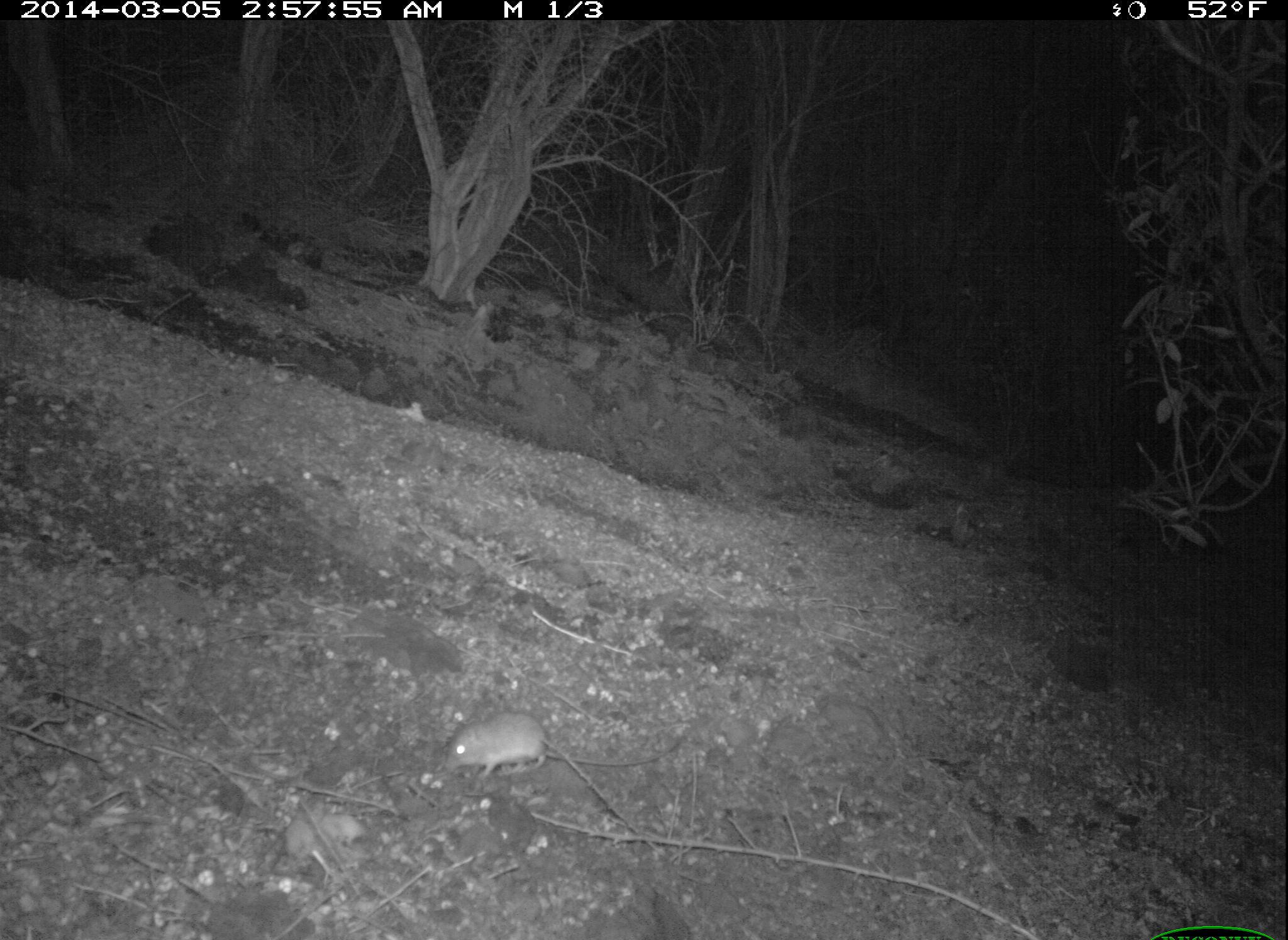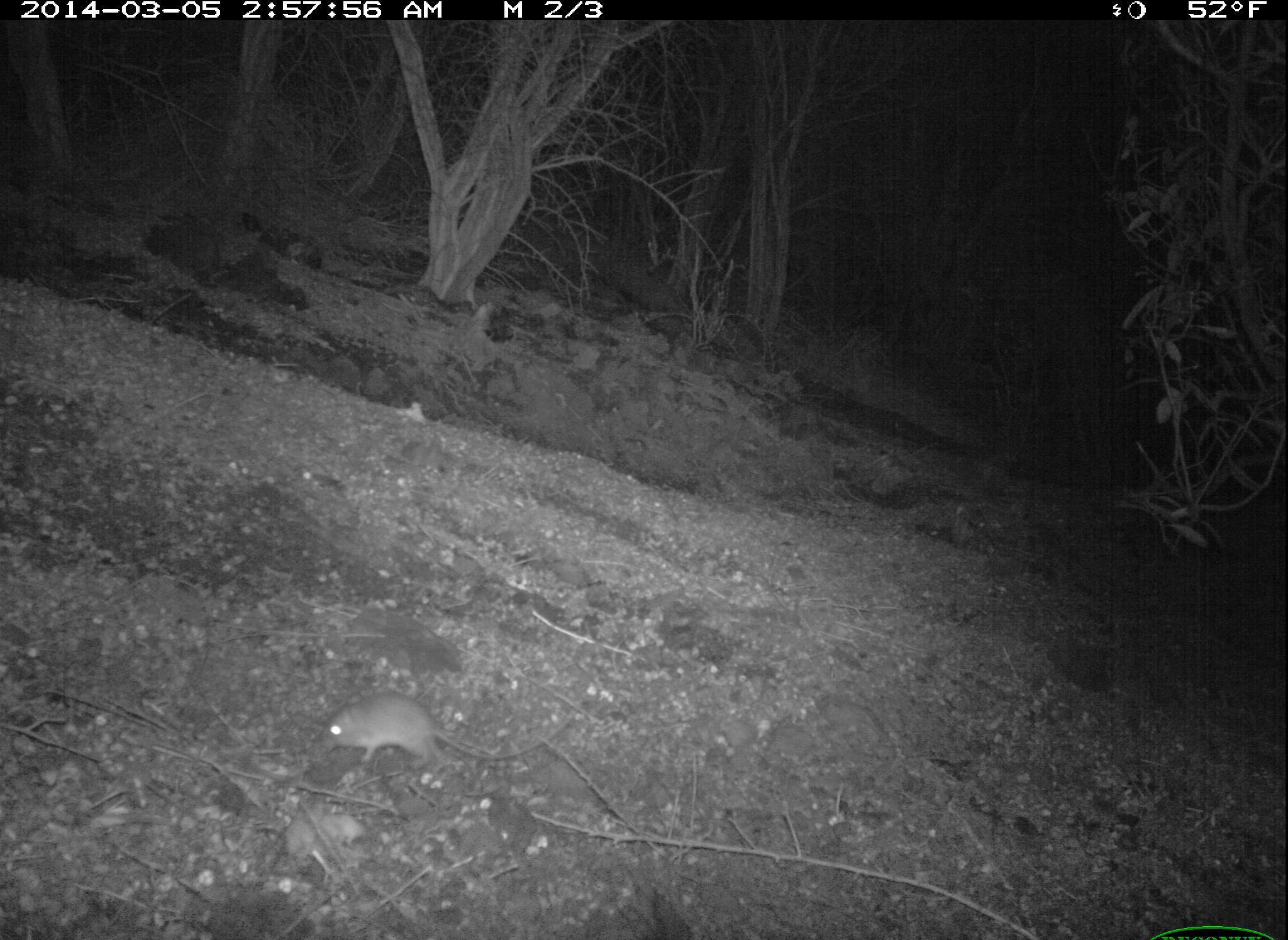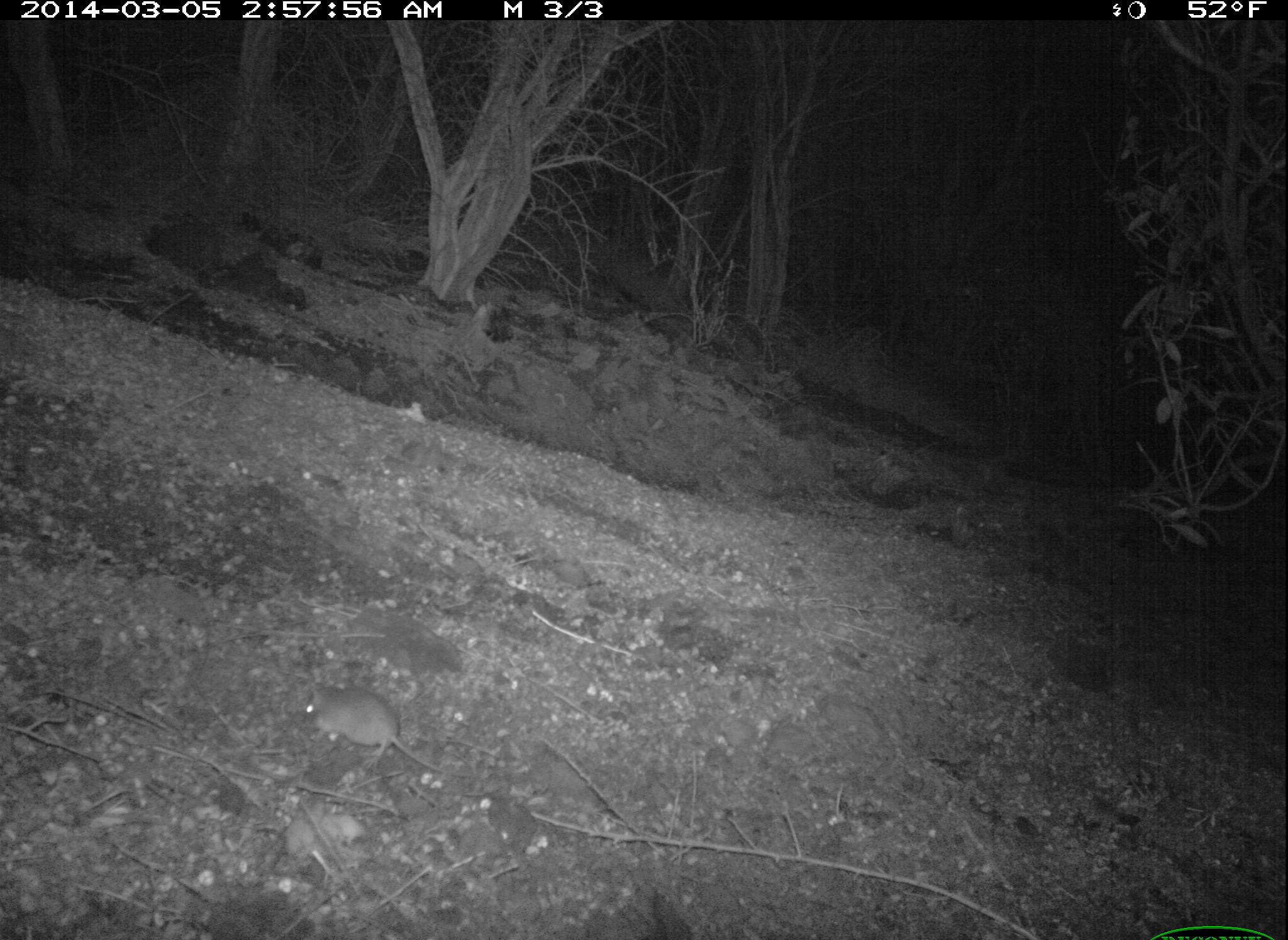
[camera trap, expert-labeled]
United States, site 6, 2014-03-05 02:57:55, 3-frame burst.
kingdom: Animalia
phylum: Chordata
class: Mammalia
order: Rodentia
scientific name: Rodentia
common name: rodent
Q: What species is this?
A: Rodent (Rodentia).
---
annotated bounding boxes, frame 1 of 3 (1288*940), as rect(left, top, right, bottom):
rodent: rect(442, 709, 688, 781)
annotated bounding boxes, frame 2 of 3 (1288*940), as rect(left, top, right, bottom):
rodent: rect(320, 693, 586, 775)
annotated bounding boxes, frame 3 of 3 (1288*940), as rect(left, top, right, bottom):
rodent: rect(302, 682, 472, 784)